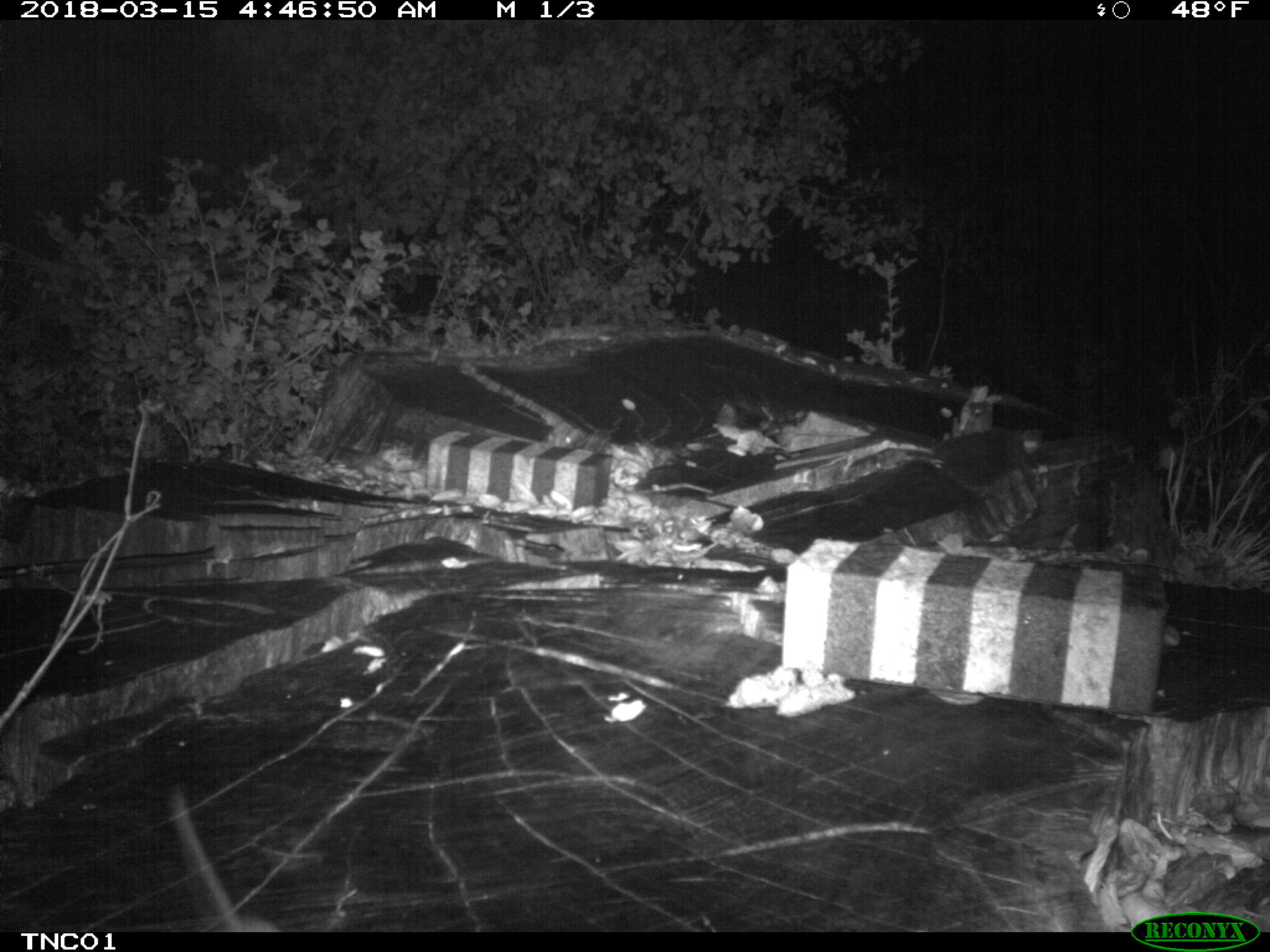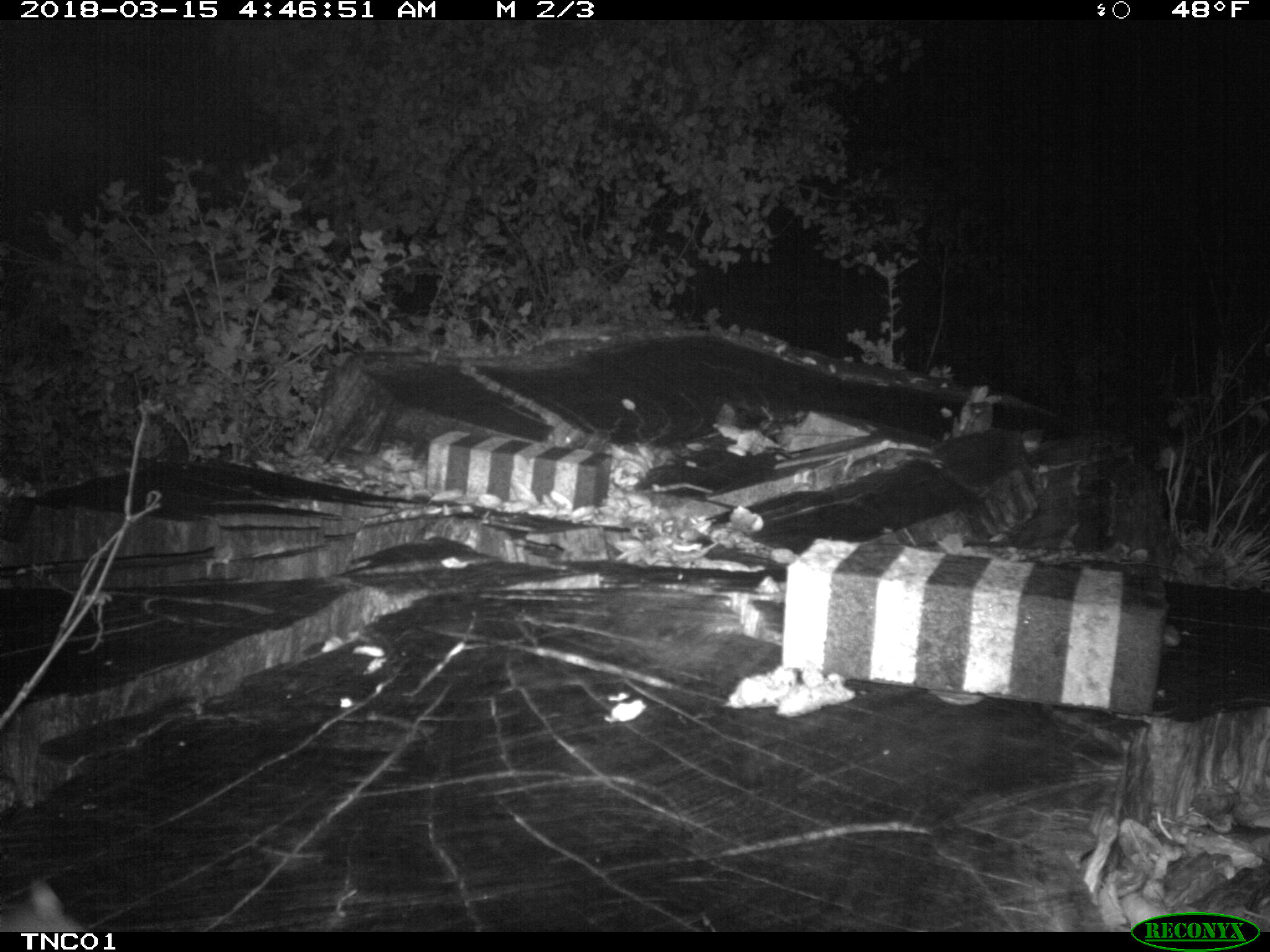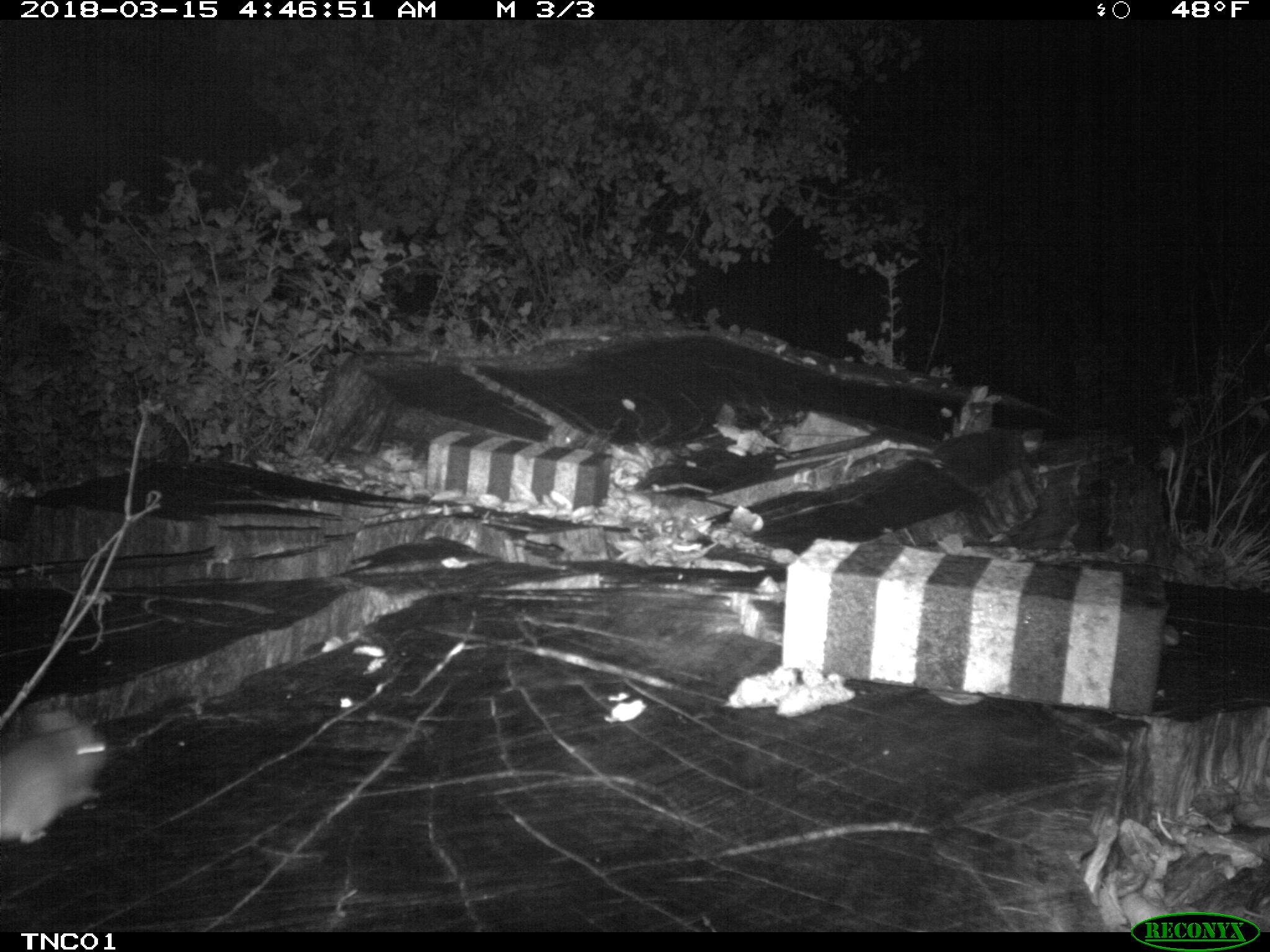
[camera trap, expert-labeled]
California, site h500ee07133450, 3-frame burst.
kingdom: Animalia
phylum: Chordata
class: Mammalia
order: Rodentia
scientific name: Rodentia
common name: rodent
Rodent (Rodentia).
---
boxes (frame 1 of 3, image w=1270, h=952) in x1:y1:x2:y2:
rodent: 167:782:283:932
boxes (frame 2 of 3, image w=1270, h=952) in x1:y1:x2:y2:
rodent: 0:881:86:932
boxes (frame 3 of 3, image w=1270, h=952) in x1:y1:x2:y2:
rodent: 0:711:109:844